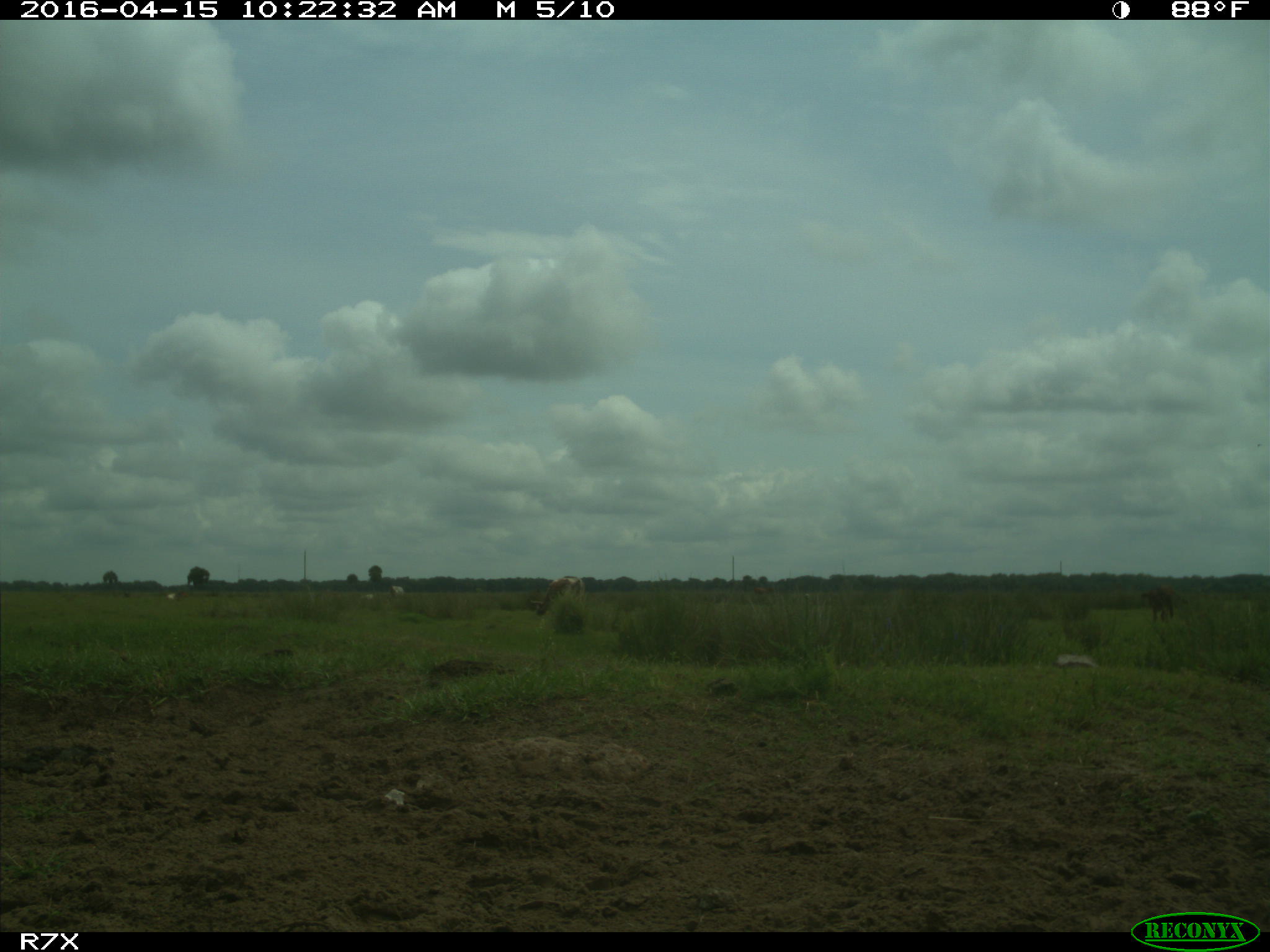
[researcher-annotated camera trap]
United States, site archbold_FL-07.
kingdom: Animalia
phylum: Chordata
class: Mammalia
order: Artiodactyla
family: Bovidae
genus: Bos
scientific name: Bos taurus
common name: domestic cow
Bos taurus (domestic cow).